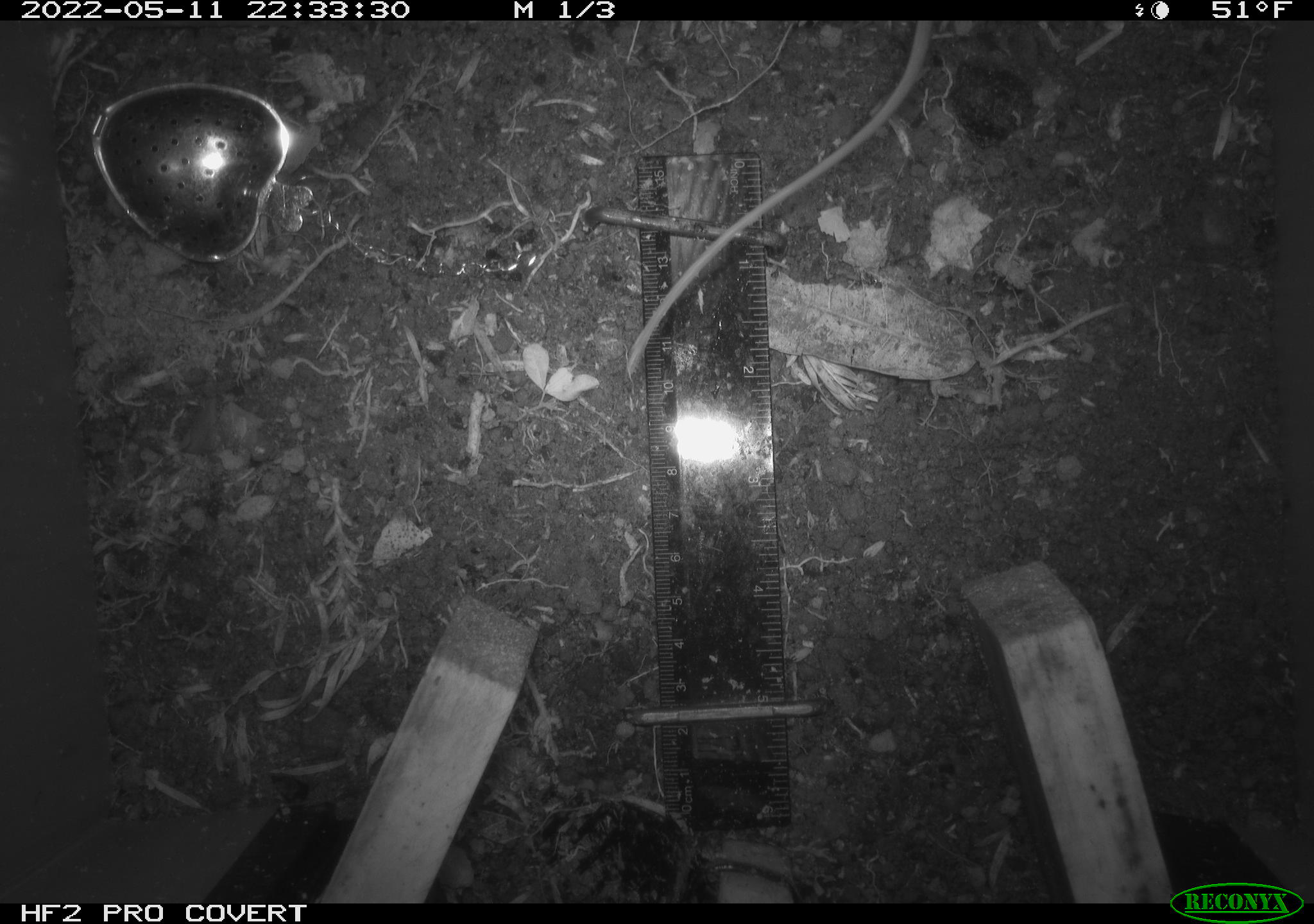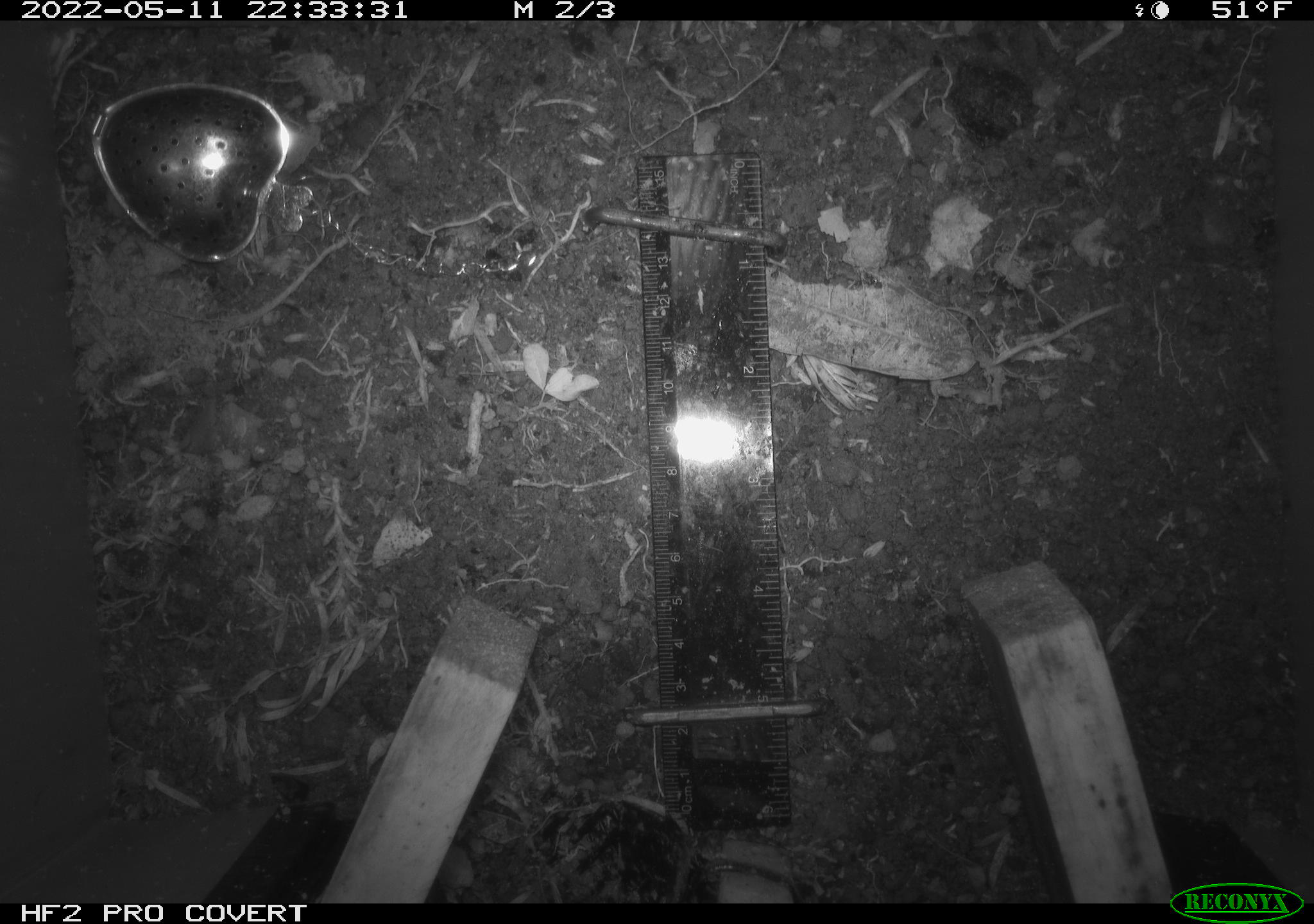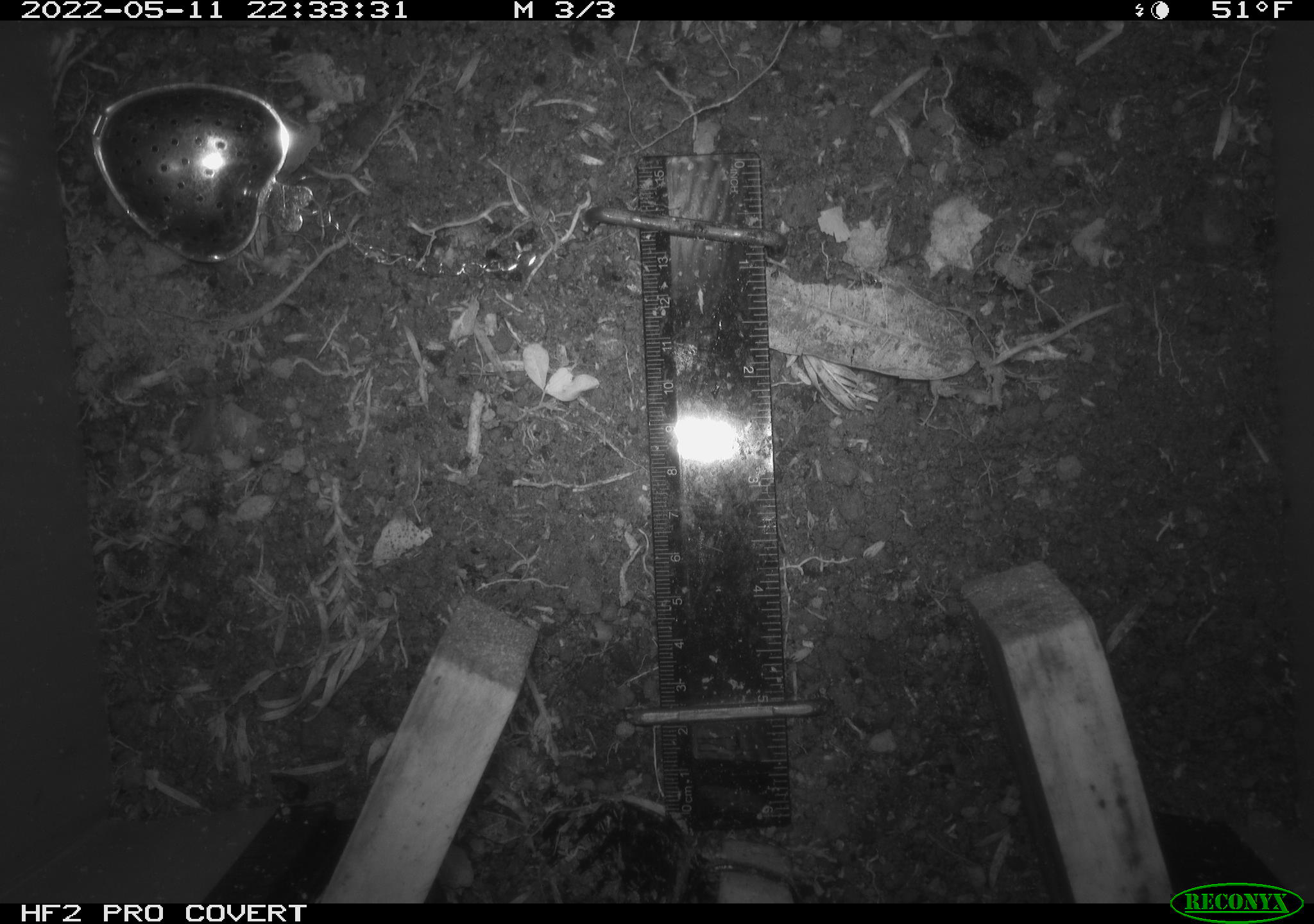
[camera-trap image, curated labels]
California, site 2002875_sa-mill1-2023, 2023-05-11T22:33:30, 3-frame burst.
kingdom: Animalia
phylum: Chordata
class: Mammalia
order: Rodentia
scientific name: Rodentia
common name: mouse species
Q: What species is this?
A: Mouse species (Rodentia).